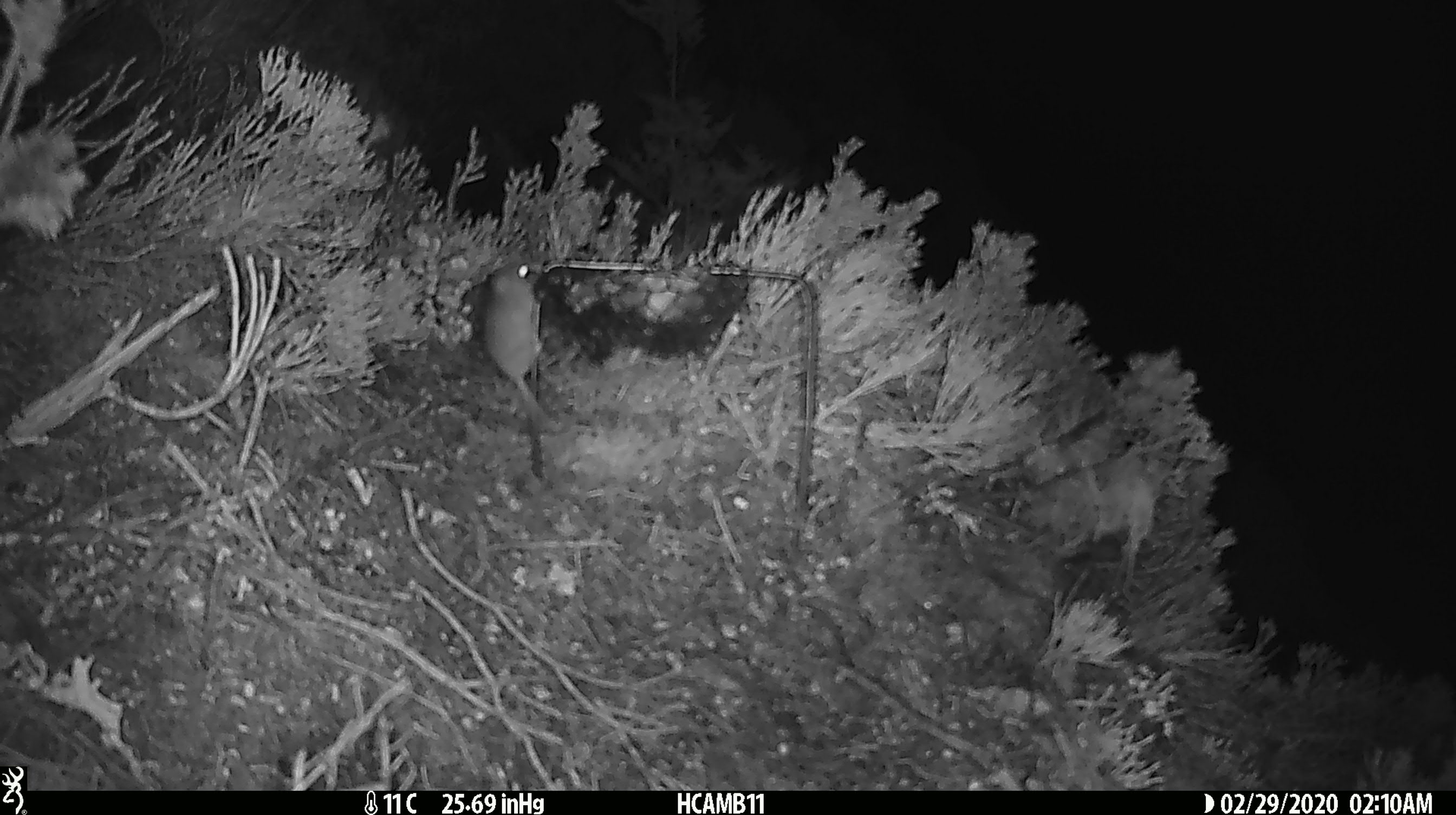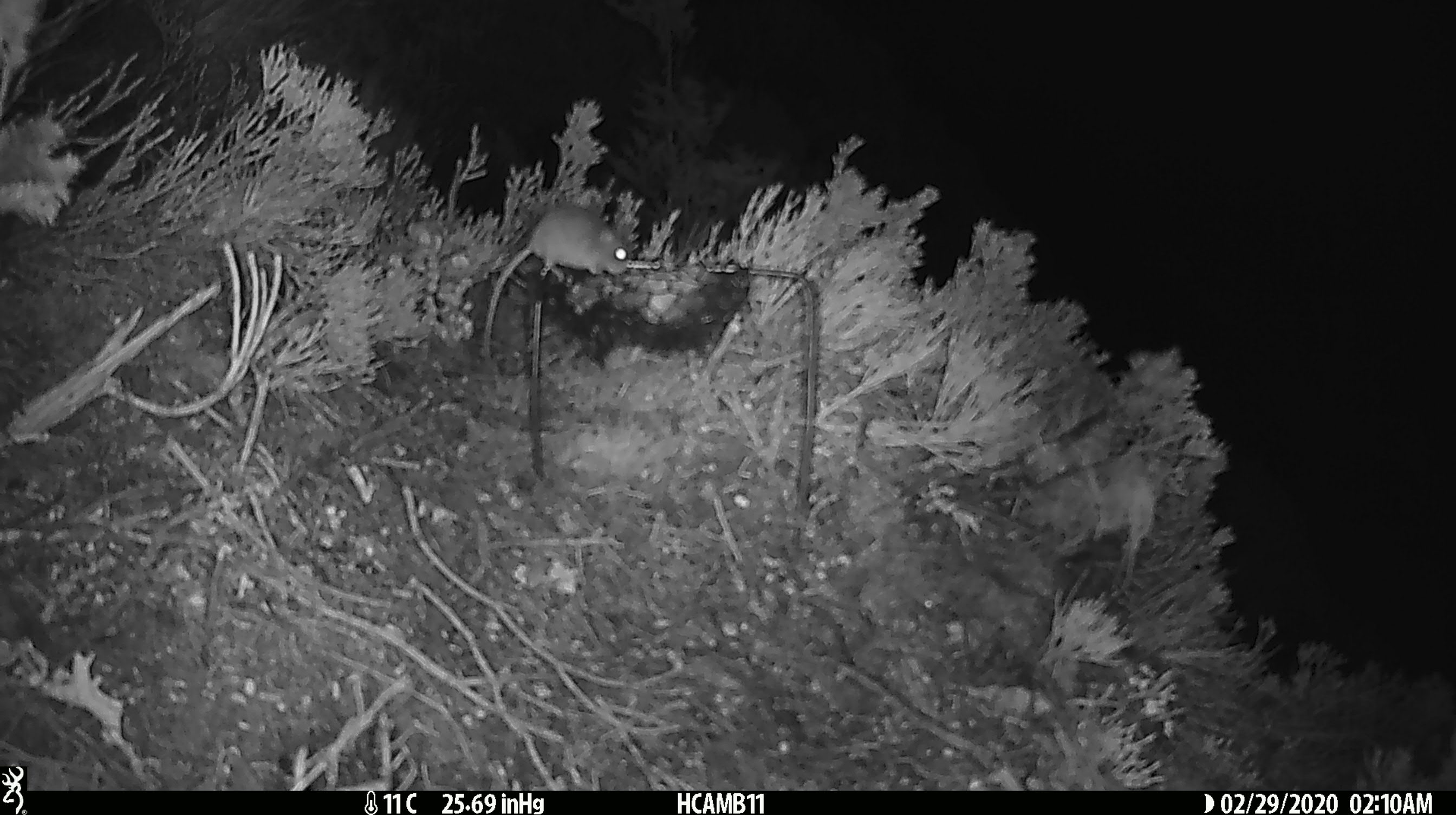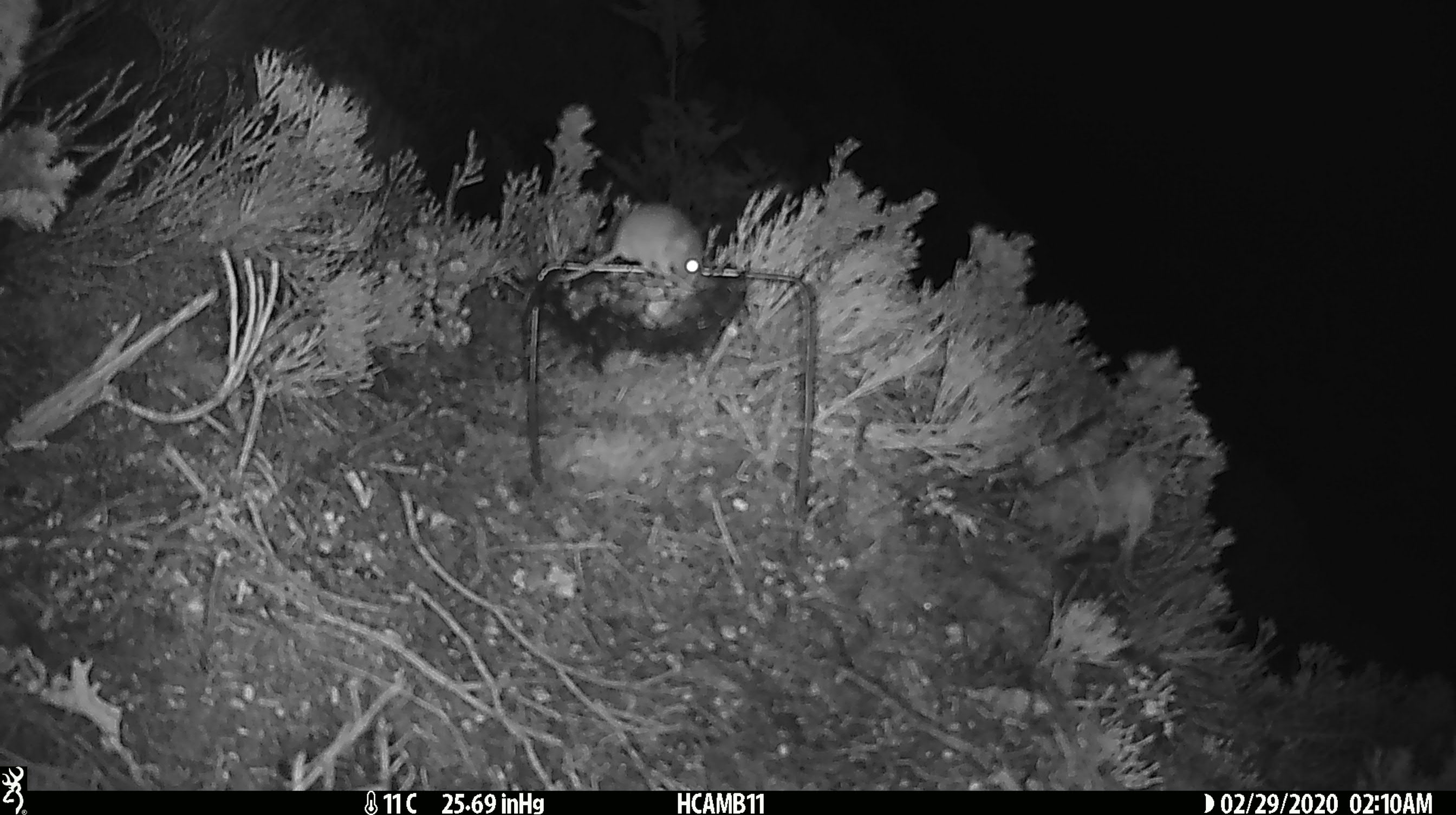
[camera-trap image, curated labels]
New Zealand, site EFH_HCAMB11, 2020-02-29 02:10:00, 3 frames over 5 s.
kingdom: Animalia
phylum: Chordata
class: Mammalia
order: Rodentia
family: Muridae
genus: Mus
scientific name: Mus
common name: mouse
Mouse (Mus).